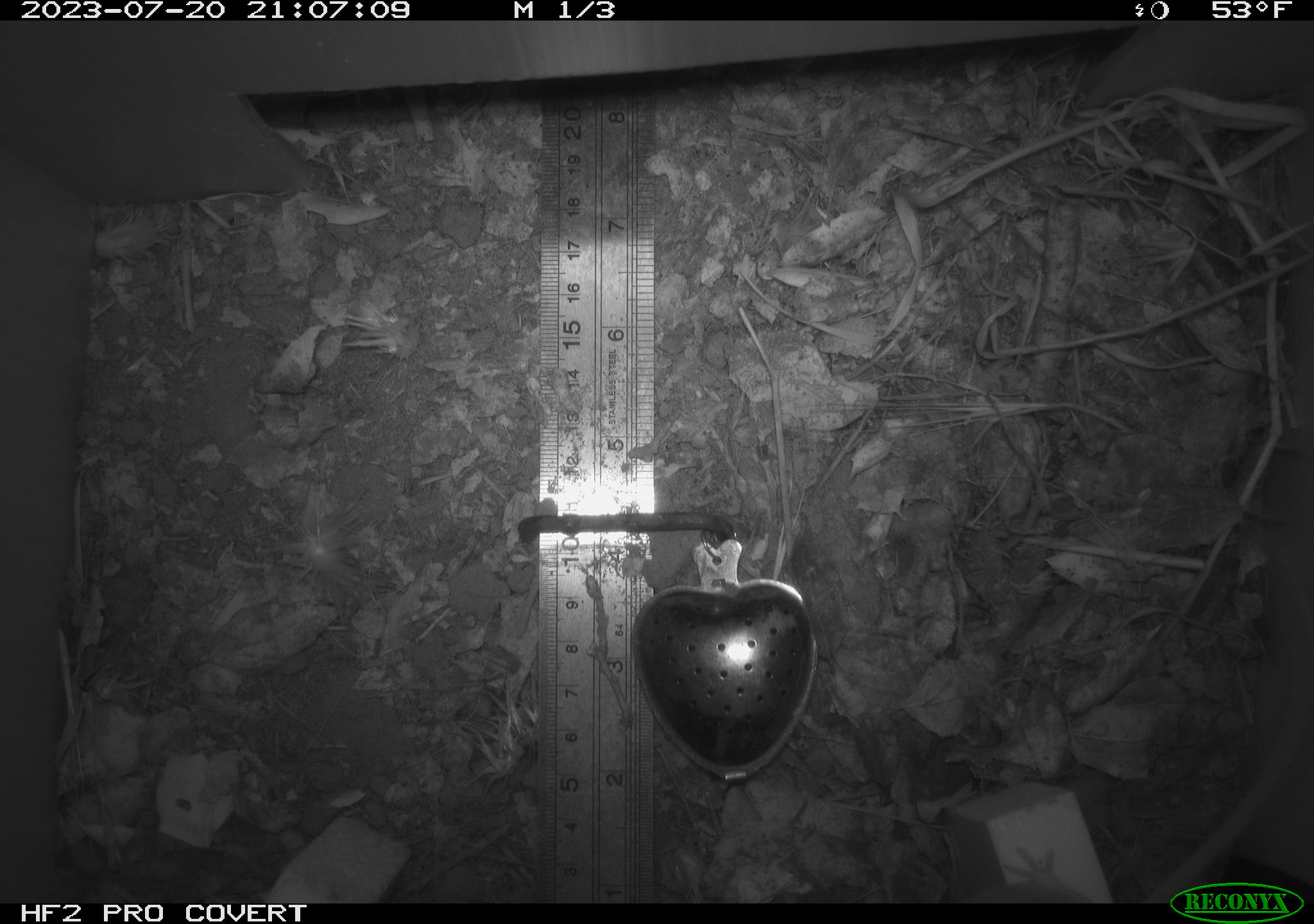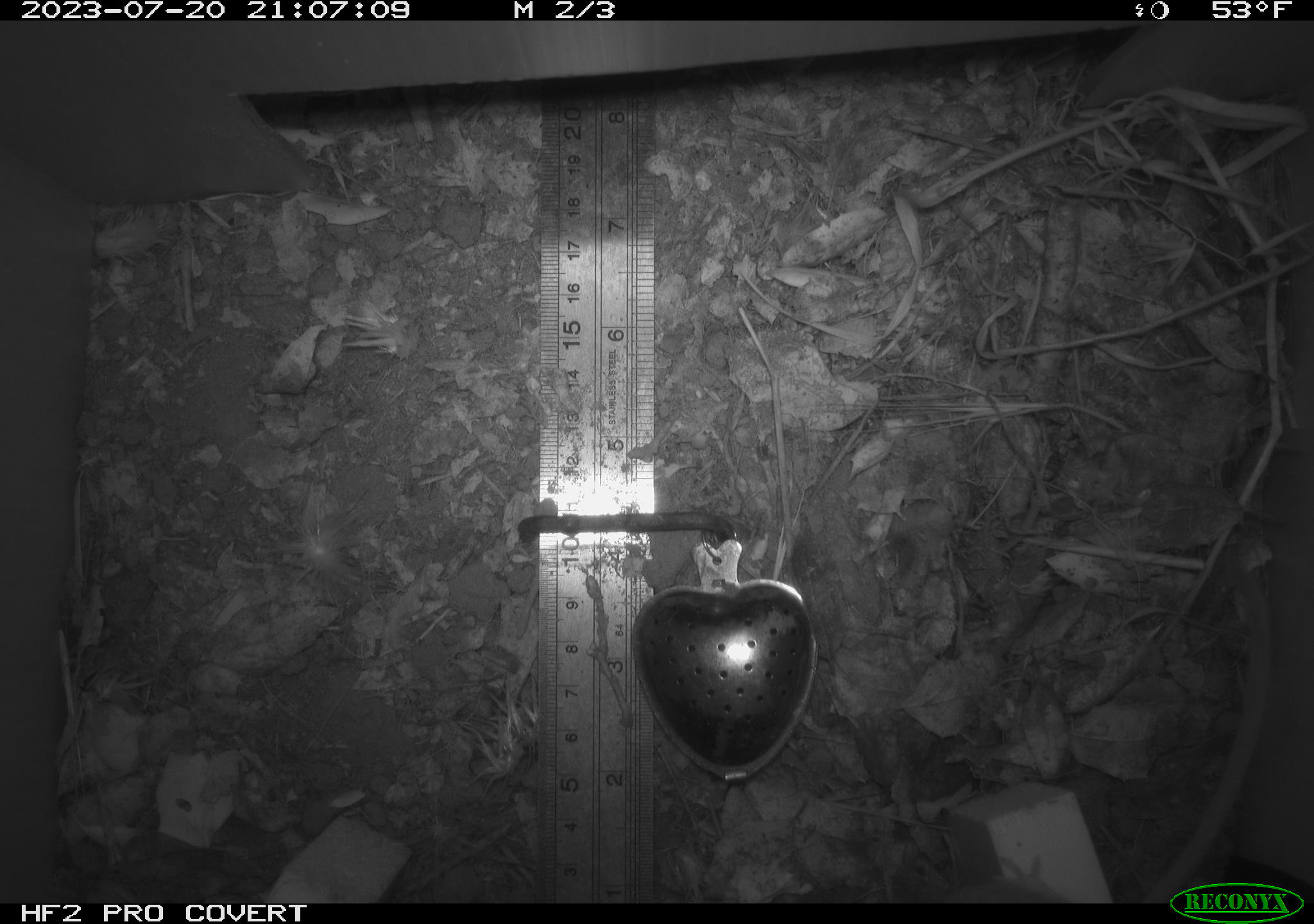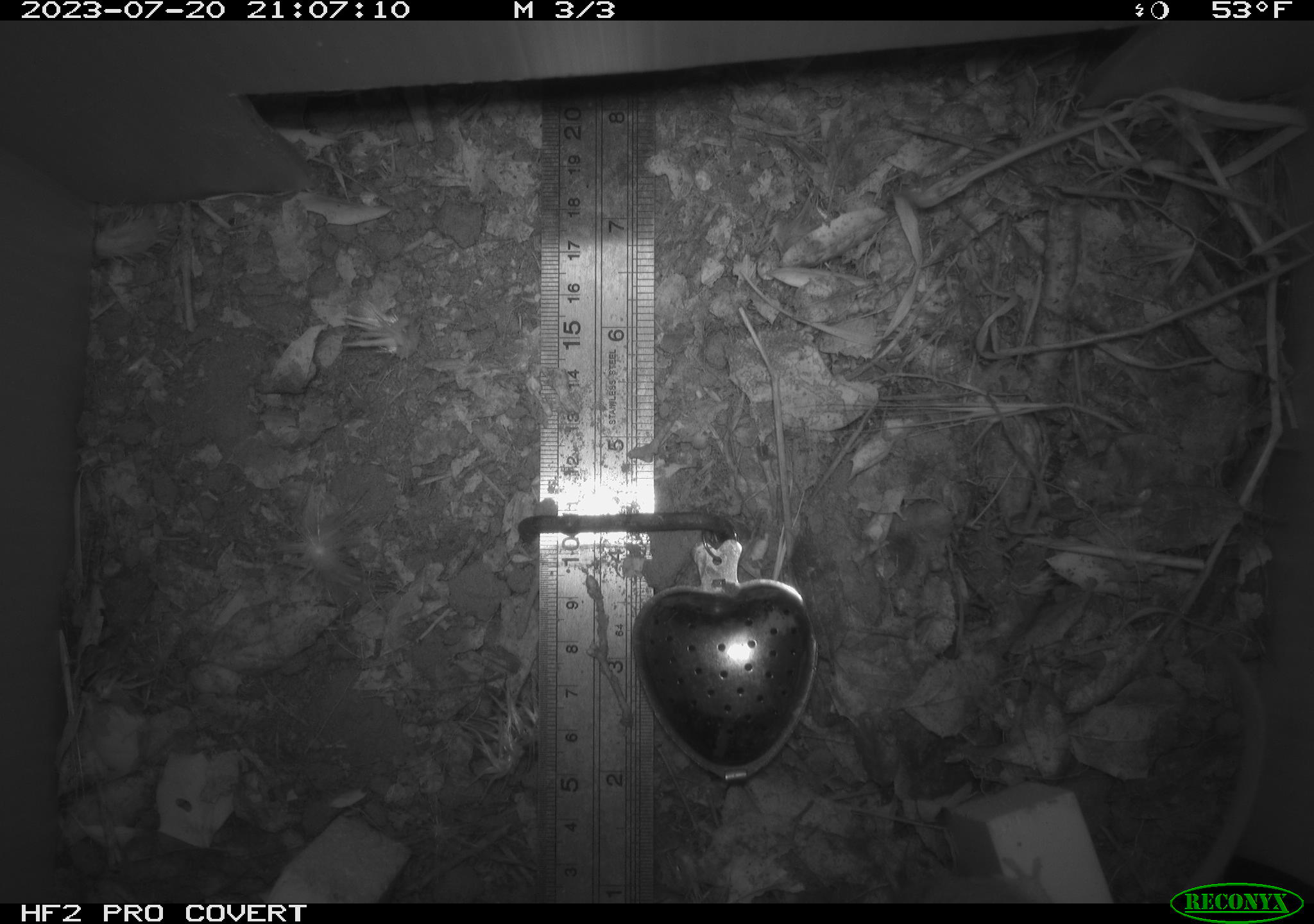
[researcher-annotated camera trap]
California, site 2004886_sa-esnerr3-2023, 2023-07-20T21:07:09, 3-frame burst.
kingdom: Animalia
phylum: Chordata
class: Mammalia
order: Rodentia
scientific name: Rodentia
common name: mouse species